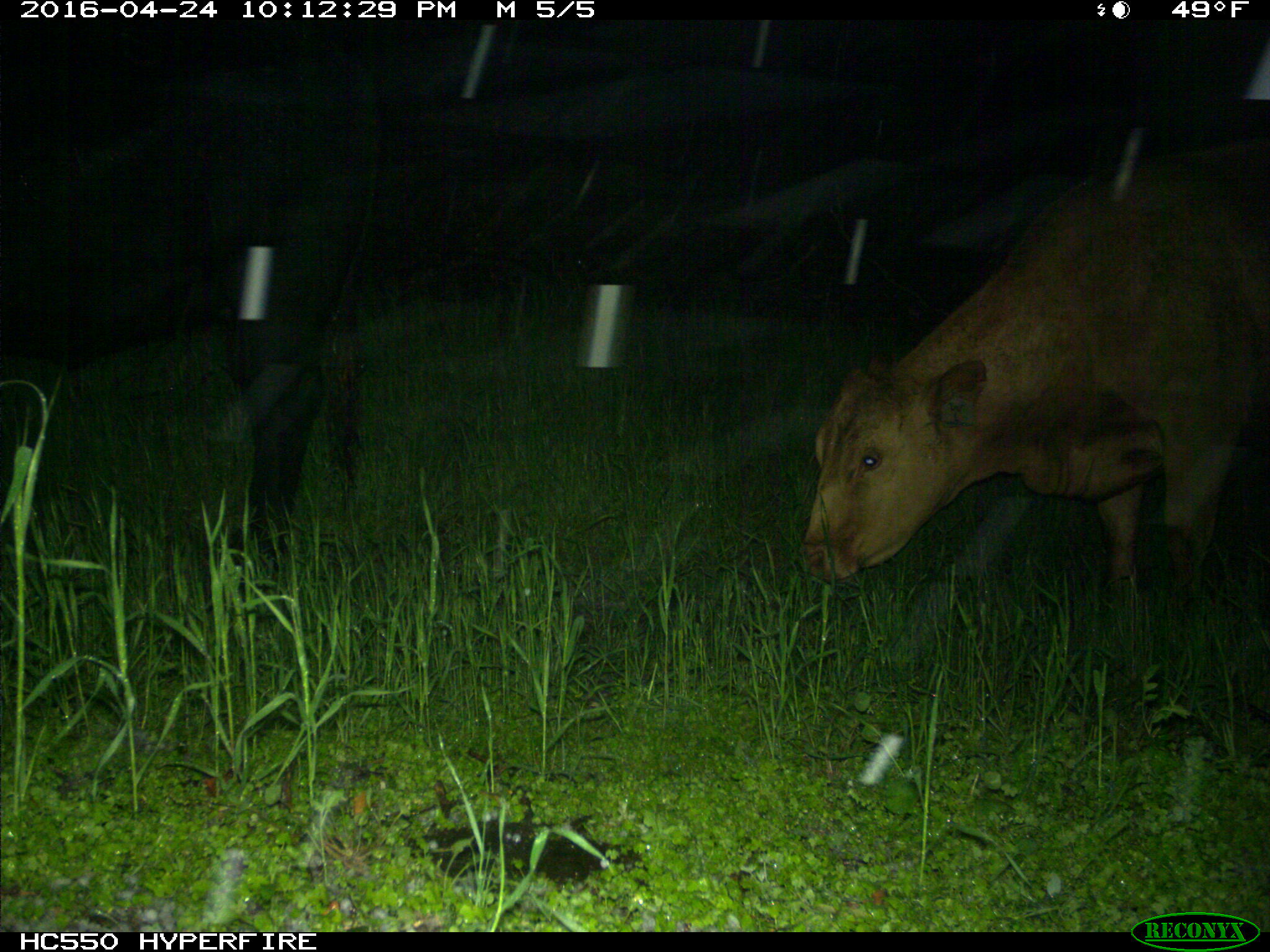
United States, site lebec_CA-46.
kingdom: Animalia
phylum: Chordata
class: Mammalia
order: Artiodactyla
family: Bovidae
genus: Bos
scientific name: Bos taurus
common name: domestic cow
Bos taurus (domestic cow).